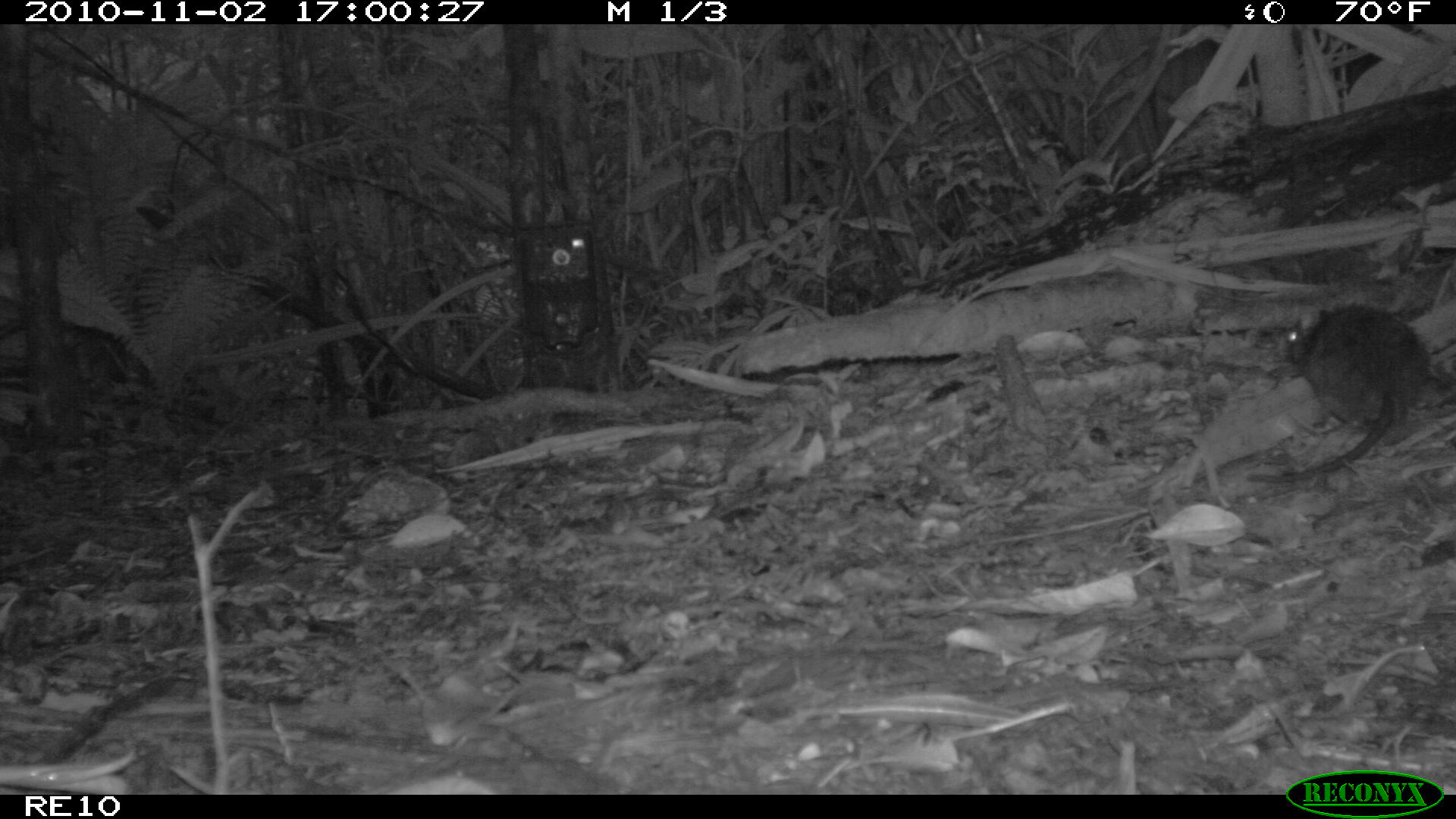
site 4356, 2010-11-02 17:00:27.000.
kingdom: Animalia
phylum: Chordata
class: Mammalia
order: Rodentia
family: Muridae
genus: Rattus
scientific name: Rattus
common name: rodent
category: unknown rat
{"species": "unknown rat (rodent) (Rattus)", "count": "1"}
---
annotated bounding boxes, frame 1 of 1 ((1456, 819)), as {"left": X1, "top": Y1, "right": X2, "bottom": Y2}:
unknown rat: {"left": 1243, "top": 301, "right": 1435, "bottom": 486}